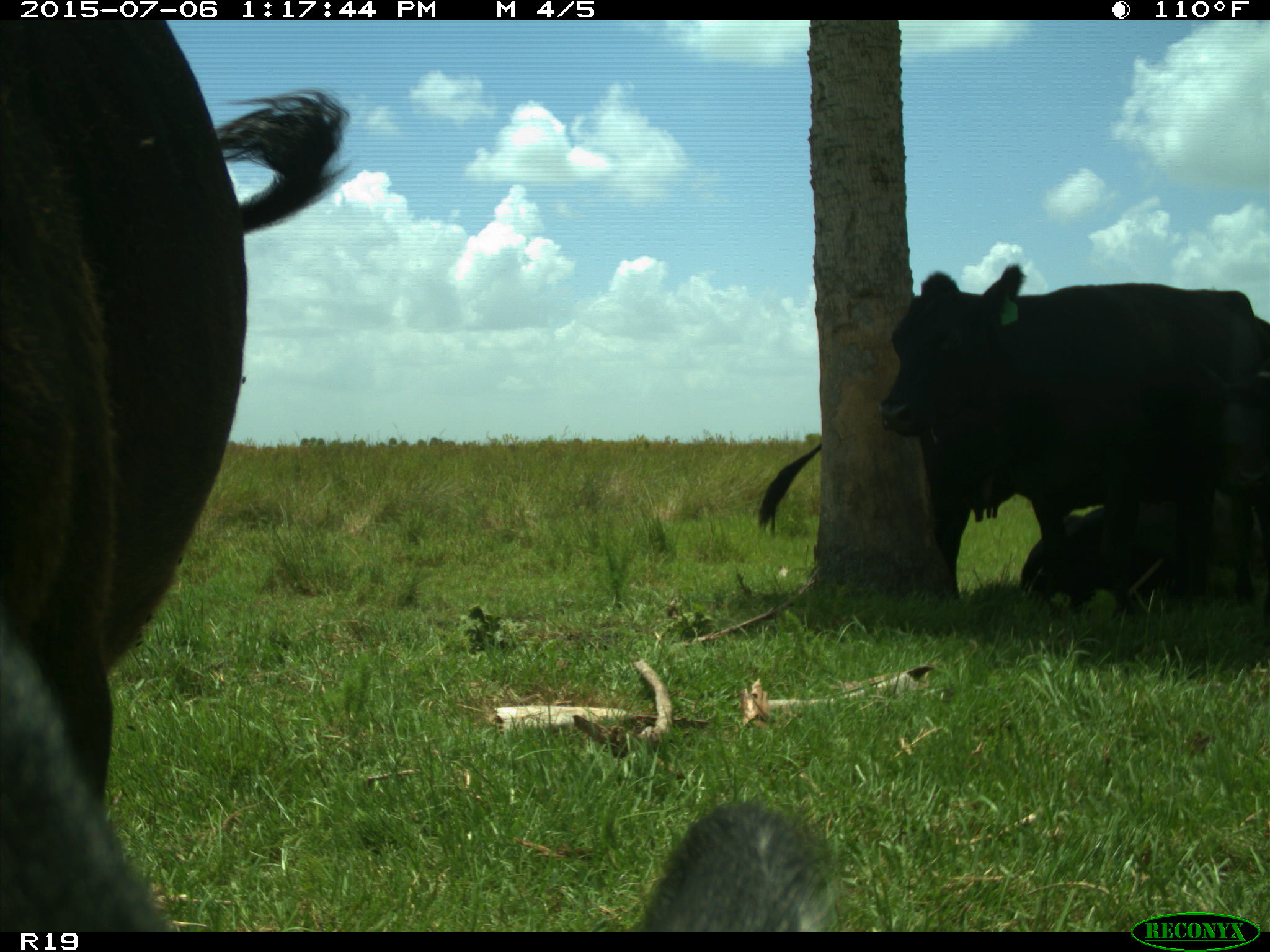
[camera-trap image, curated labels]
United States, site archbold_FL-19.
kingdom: Animalia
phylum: Chordata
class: Mammalia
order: Artiodactyla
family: Bovidae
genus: Bos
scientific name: Bos taurus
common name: domestic cow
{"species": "Bos taurus (domestic cow)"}